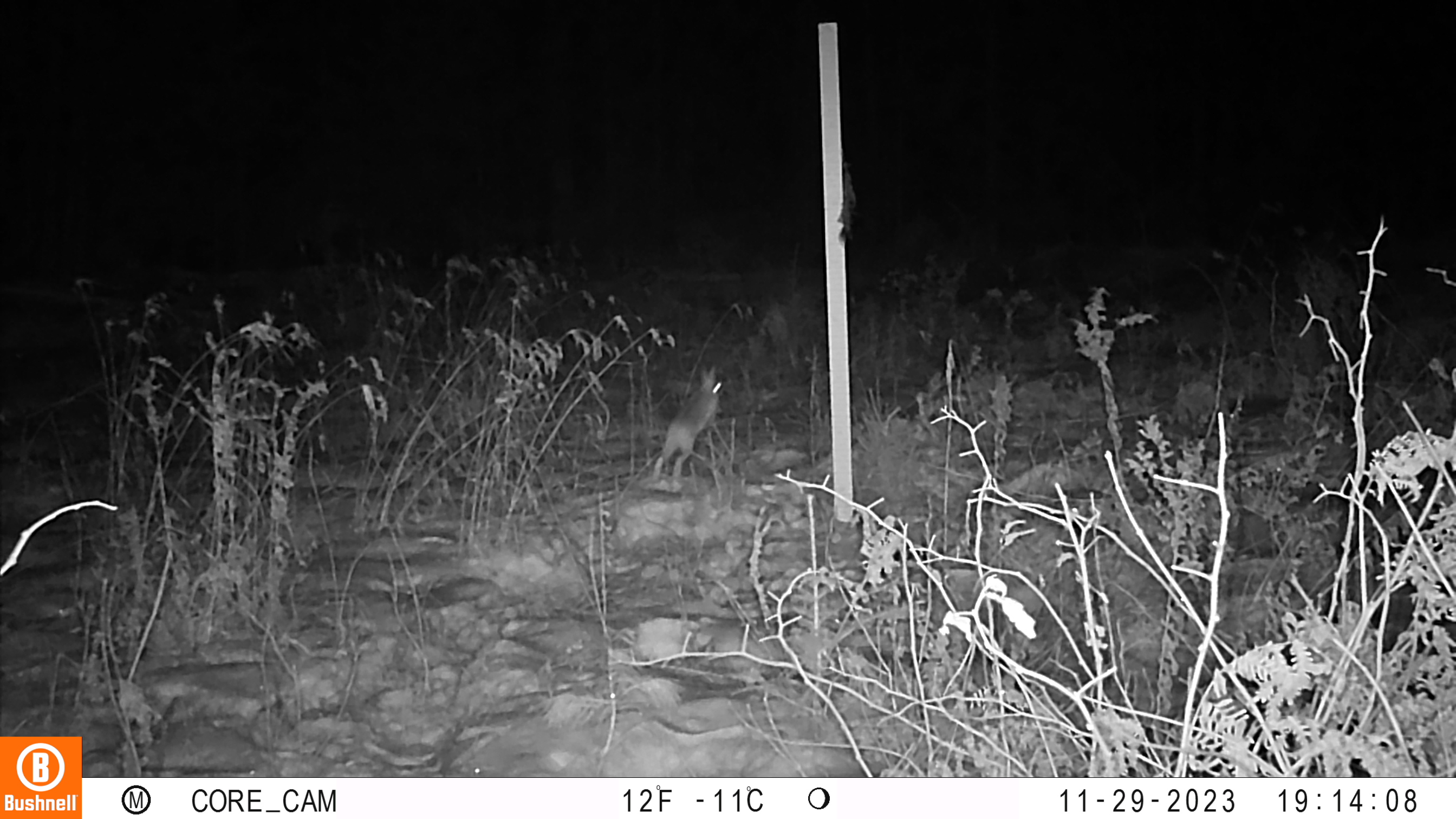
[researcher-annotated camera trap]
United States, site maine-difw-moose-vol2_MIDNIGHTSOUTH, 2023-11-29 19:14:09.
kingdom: Animalia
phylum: Chordata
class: Mammalia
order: Lagomorpha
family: Leporidae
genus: Sylvilagus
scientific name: Sylvilagus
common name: cottontail rabbit